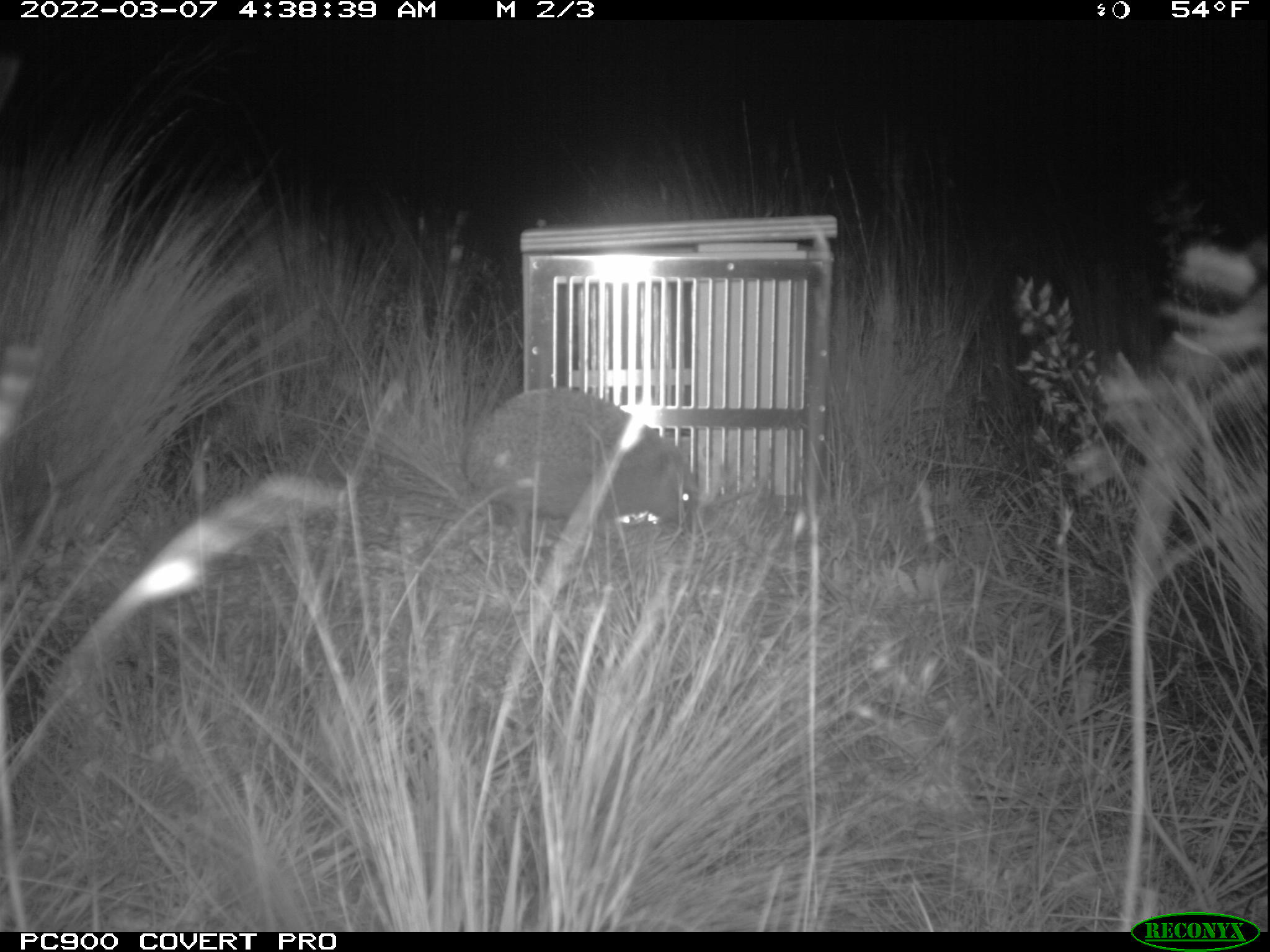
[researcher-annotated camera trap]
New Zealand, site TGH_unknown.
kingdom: Animalia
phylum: Chordata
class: Mammalia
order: Eulipotyphla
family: Erinaceidae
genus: Erinaceus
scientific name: Erinaceus europaeus europaeus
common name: european hedgehog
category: hedgehog